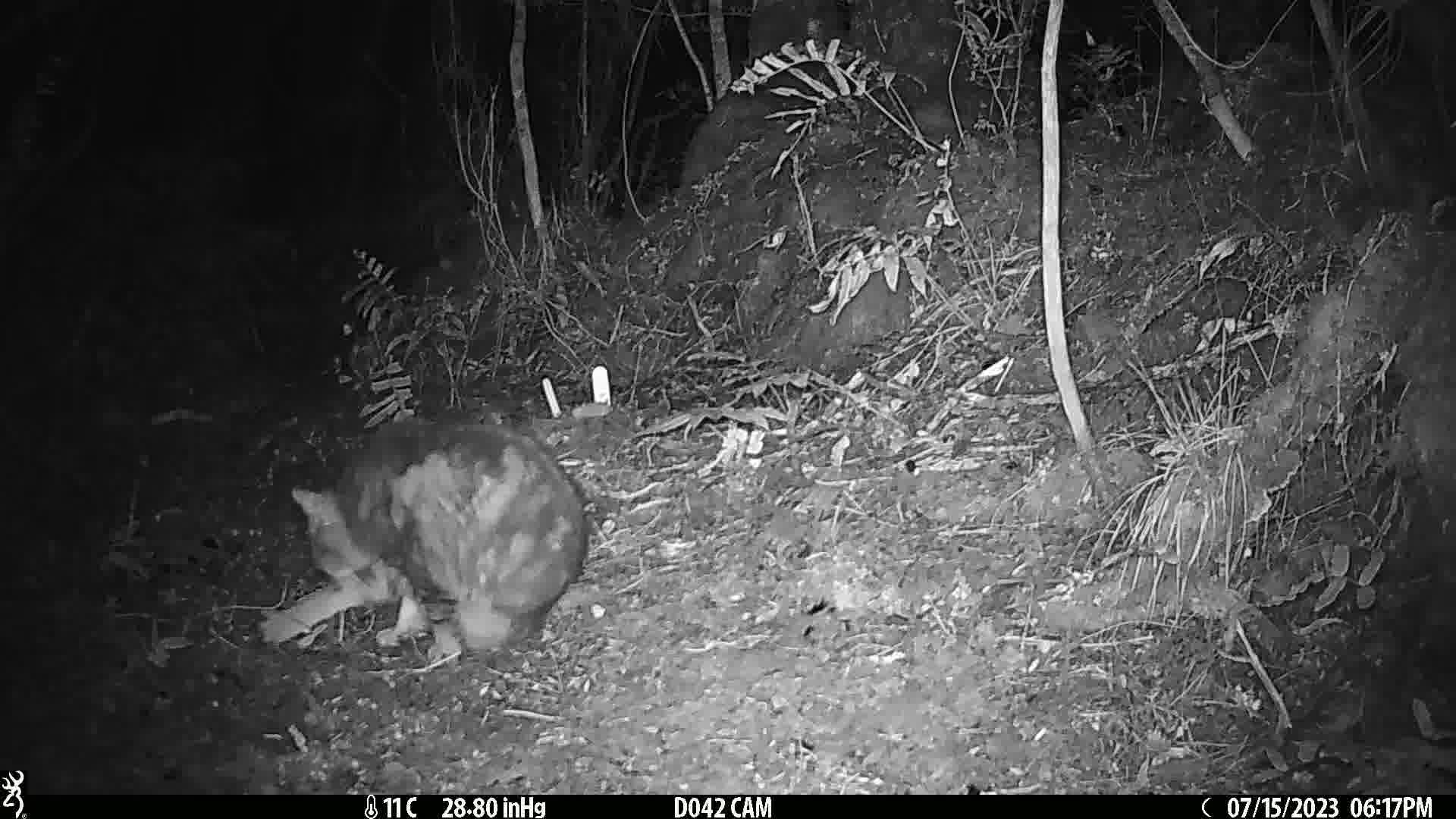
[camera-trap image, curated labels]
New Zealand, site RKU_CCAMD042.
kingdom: Animalia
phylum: Chordata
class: Mammalia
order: Carnivora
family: Felidae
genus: Felis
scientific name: Felis catus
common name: domestic cat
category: cat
Cat (domestic cat) (Felis catus).